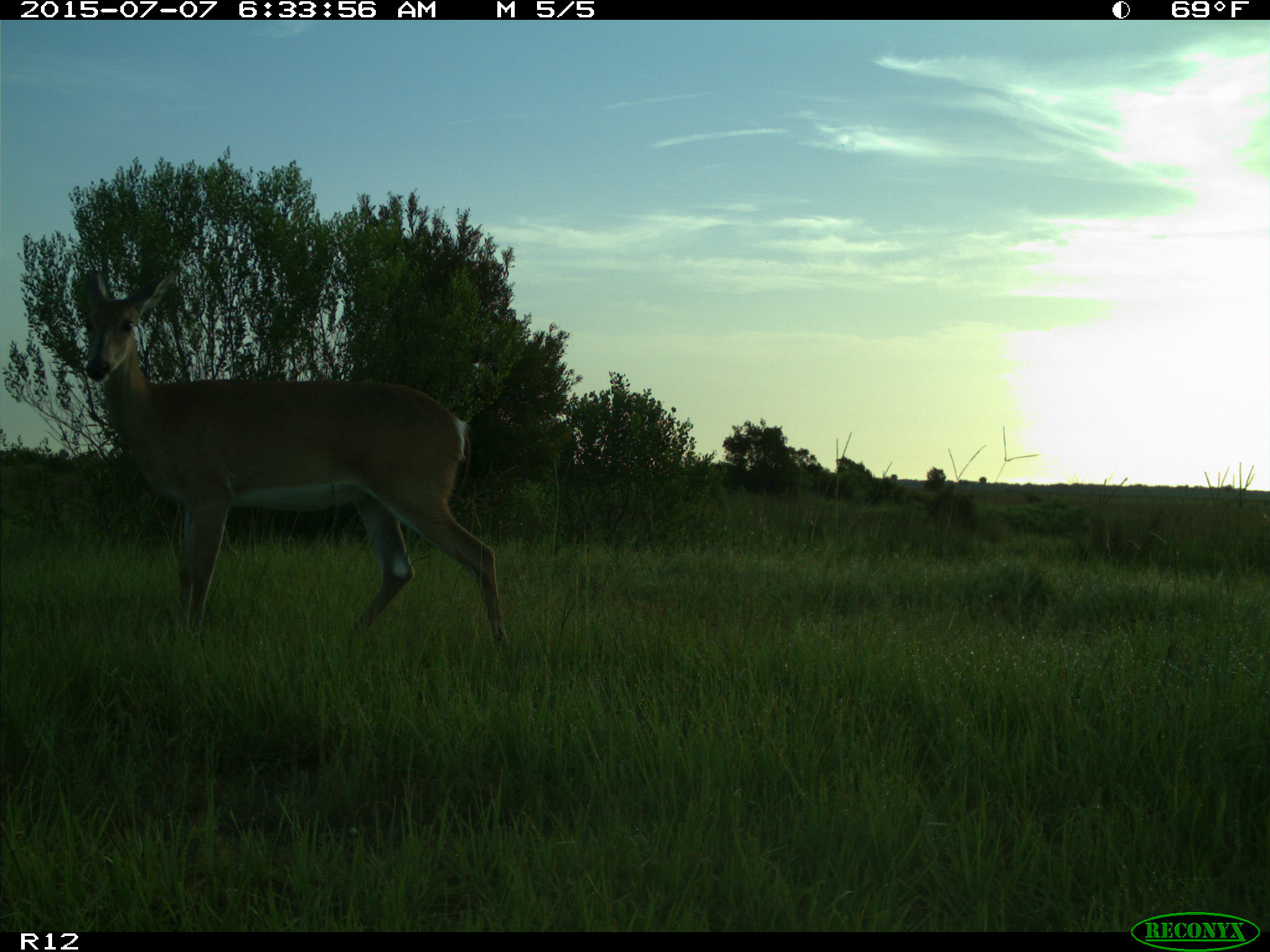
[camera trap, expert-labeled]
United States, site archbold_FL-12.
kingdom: Animalia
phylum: Chordata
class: Mammalia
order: Artiodactyla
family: Cervidae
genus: Odocoileus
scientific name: Odocoileus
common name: deer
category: unidentified deer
Unidentified deer (deer) (Odocoileus).